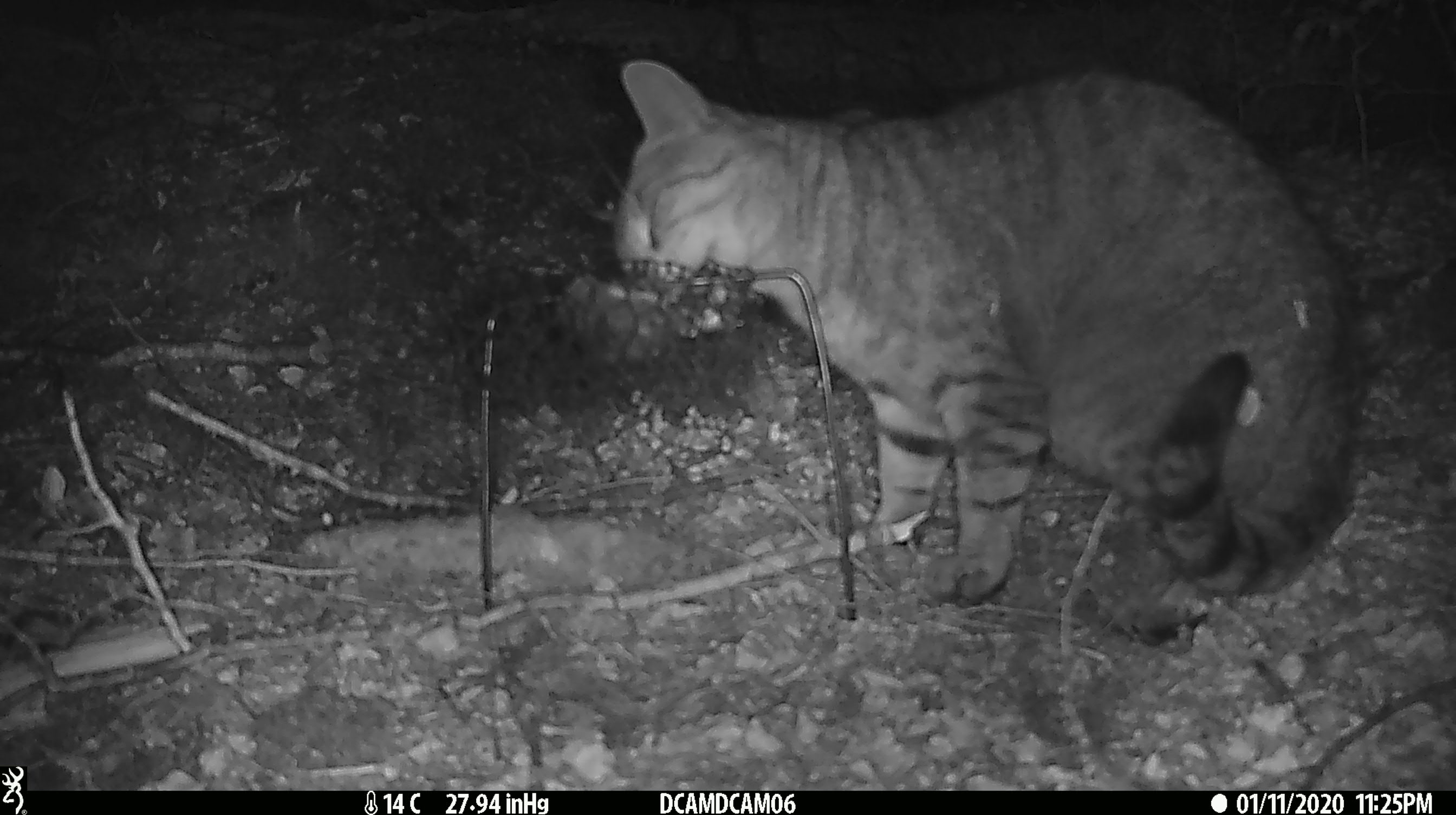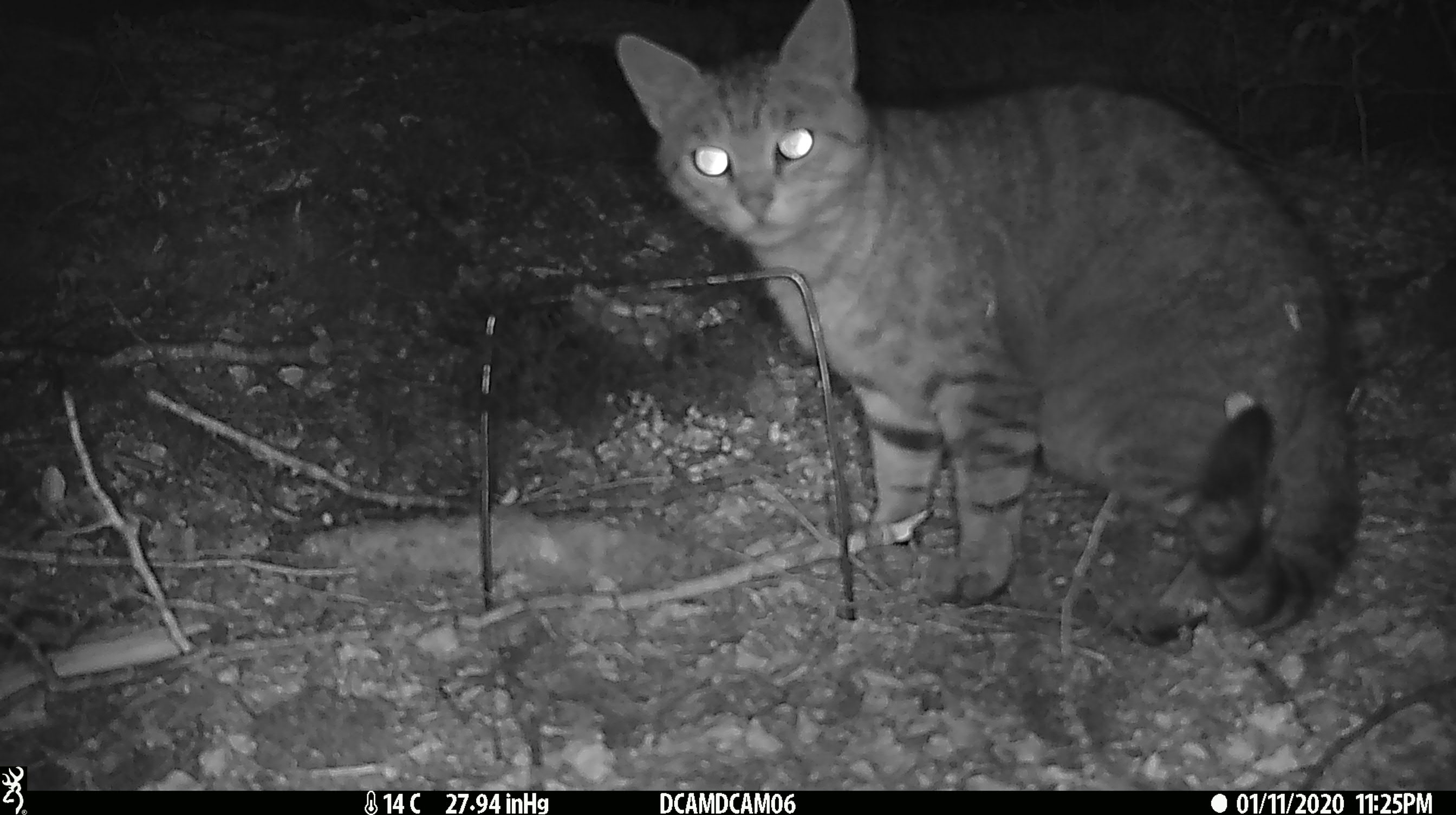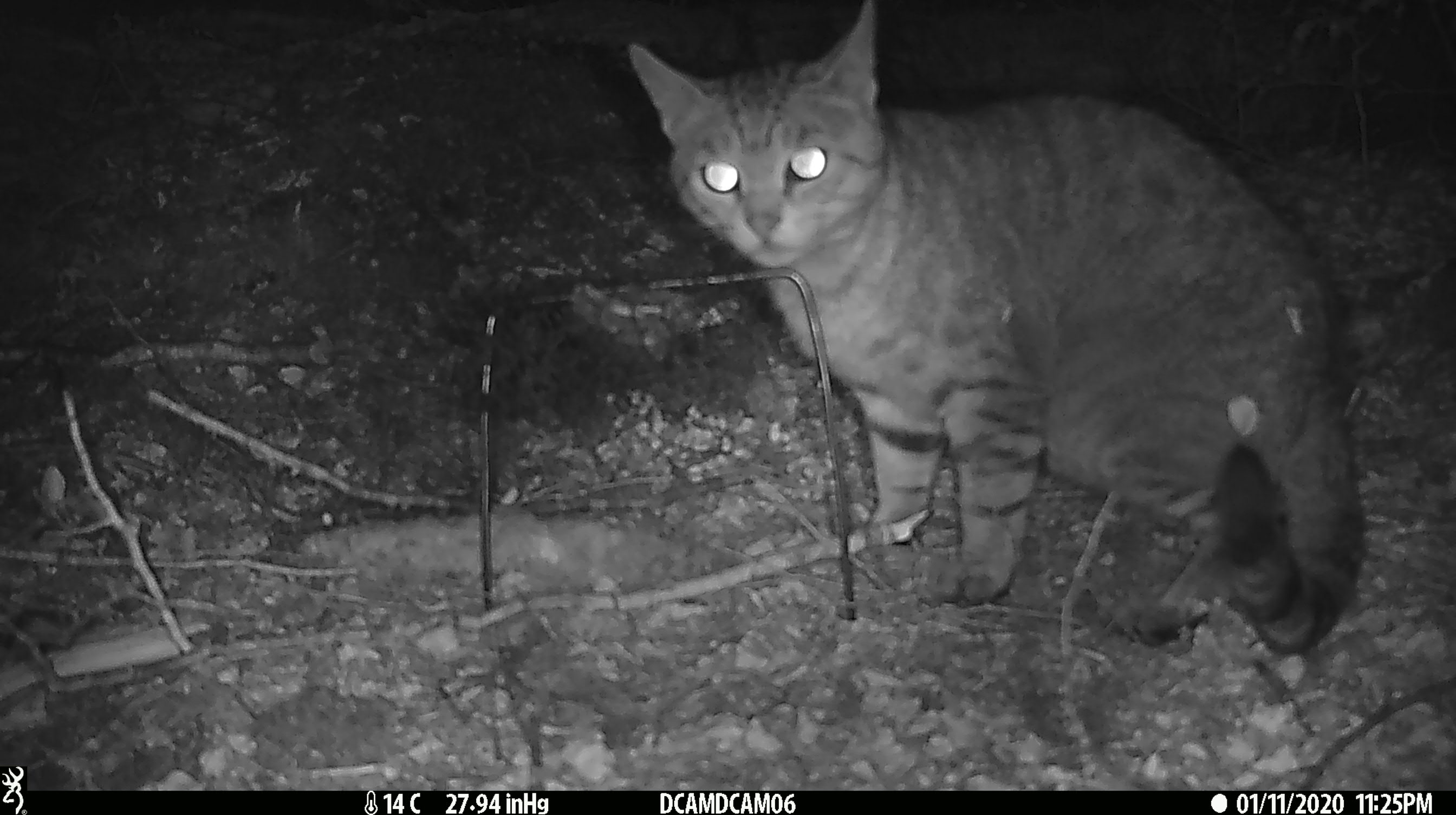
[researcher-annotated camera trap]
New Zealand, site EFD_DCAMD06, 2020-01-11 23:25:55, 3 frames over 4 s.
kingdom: Animalia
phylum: Chordata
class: Mammalia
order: Carnivora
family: Felidae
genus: Felis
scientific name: Felis catus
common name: domestic cat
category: cat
Cat (domestic cat) (Felis catus).